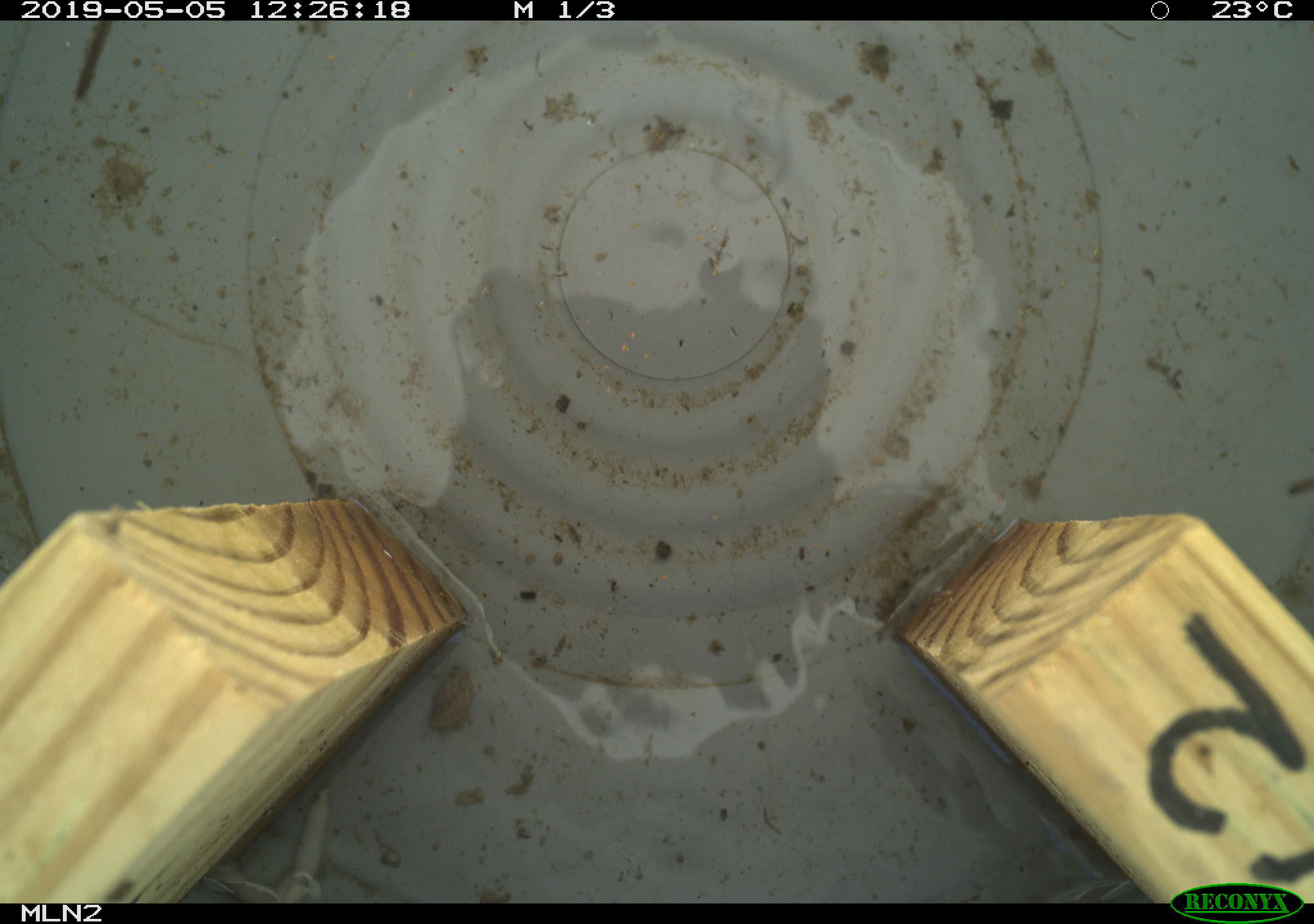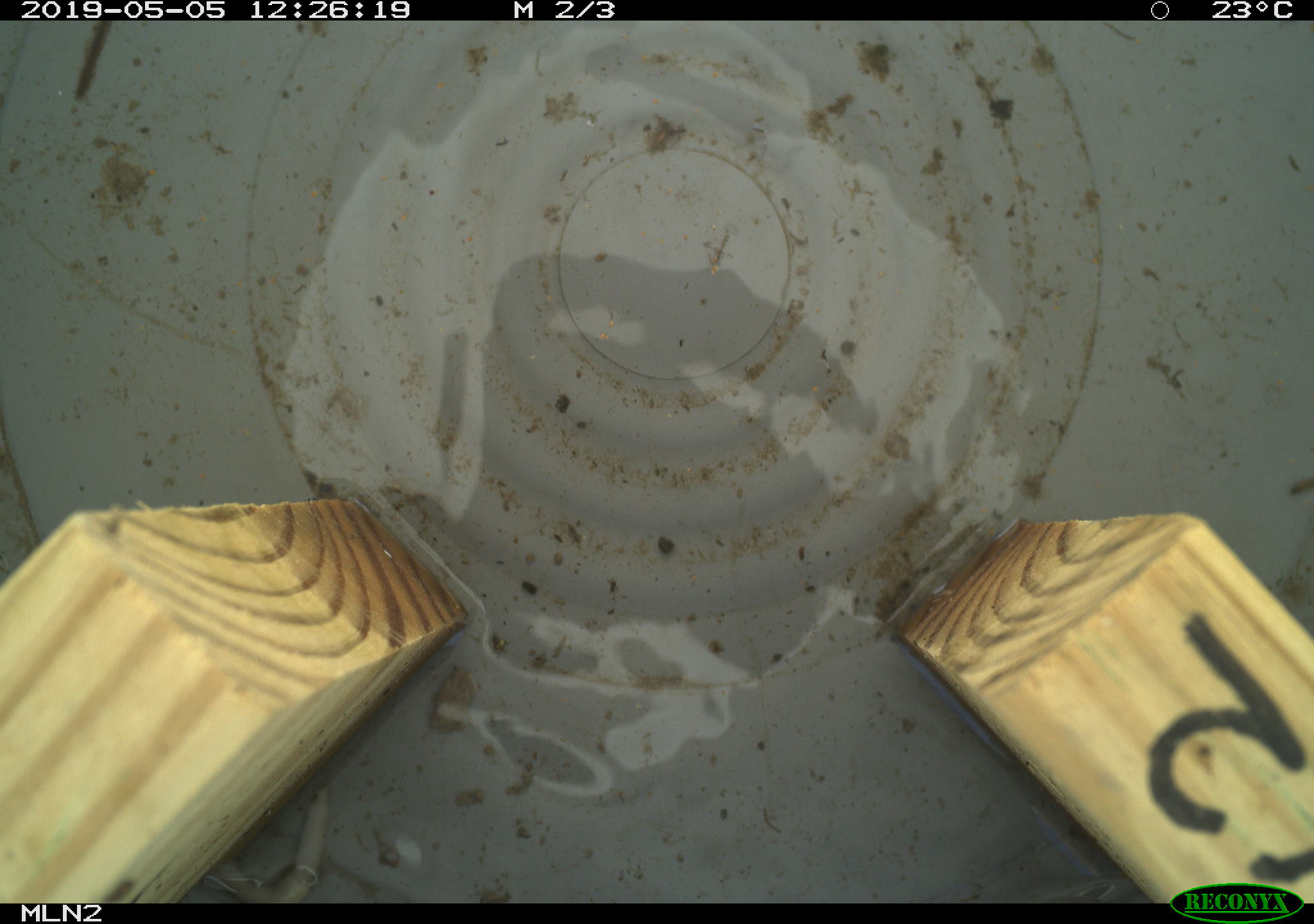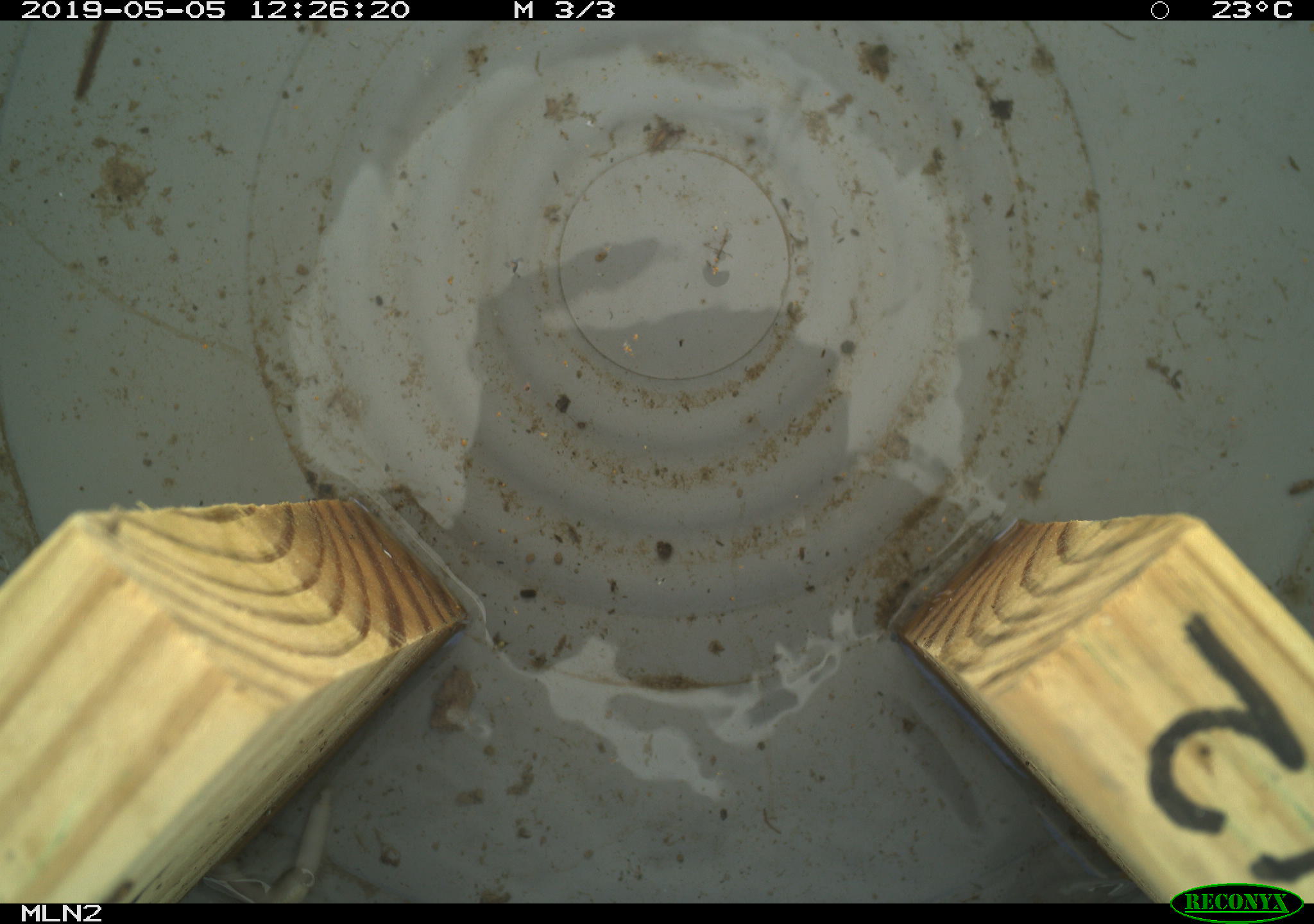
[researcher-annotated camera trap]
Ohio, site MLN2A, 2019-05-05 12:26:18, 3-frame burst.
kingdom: Animalia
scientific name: Animalia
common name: animal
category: invertebrate